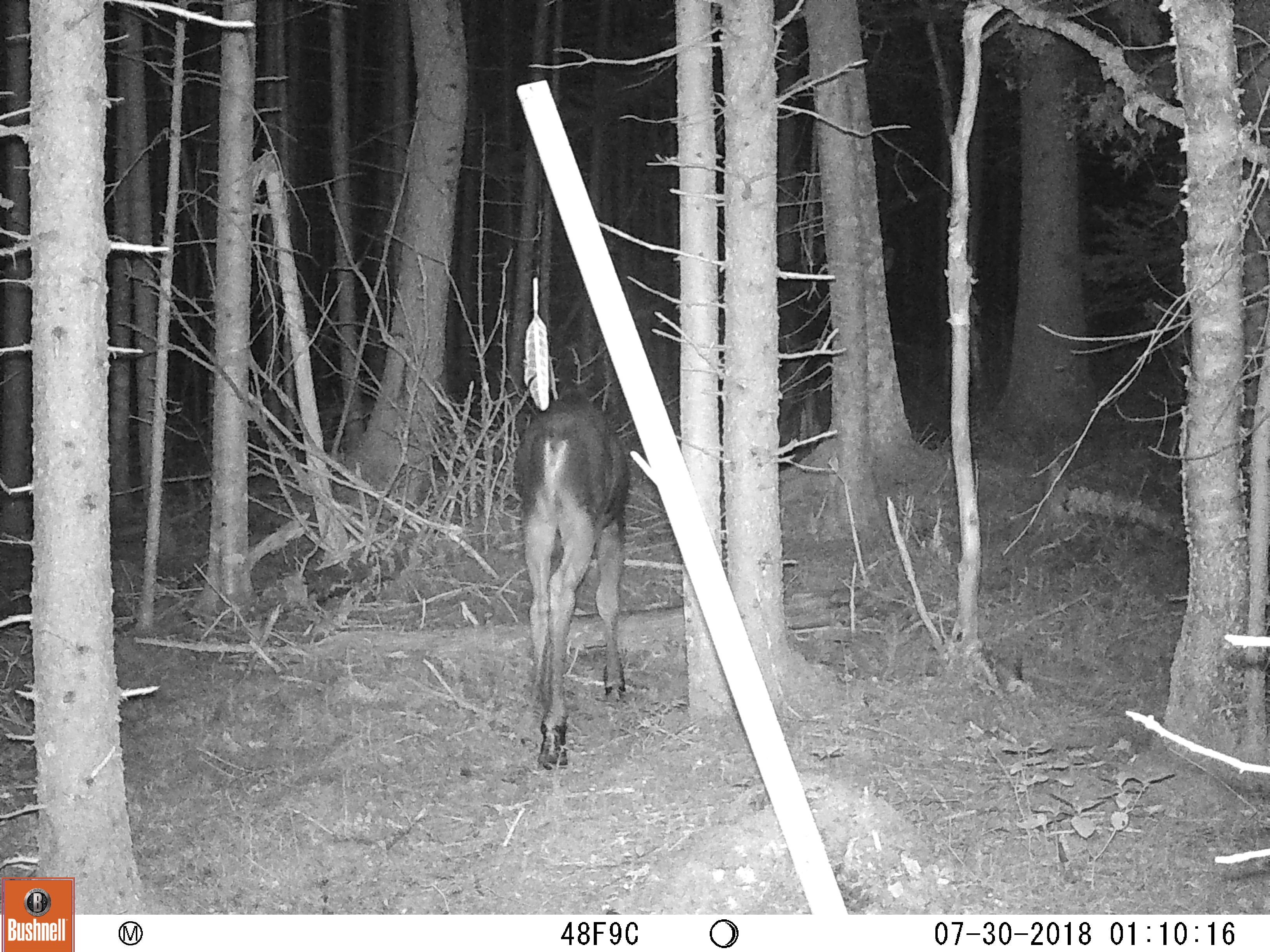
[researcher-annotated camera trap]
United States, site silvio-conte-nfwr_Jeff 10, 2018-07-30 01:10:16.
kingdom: Animalia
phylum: Chordata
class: Mammalia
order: Artiodactyla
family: Cervidae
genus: Alces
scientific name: Alces alces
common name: moose